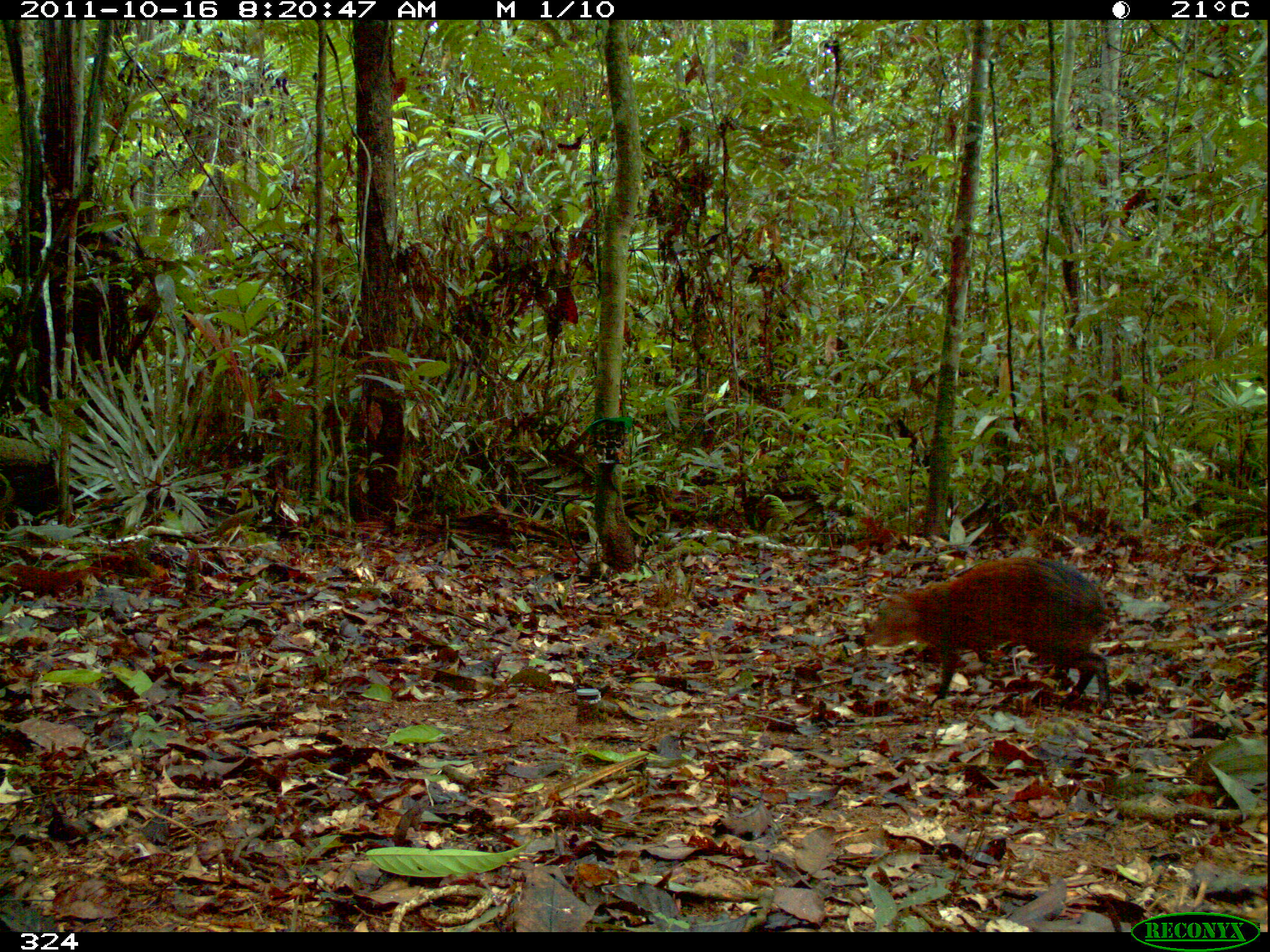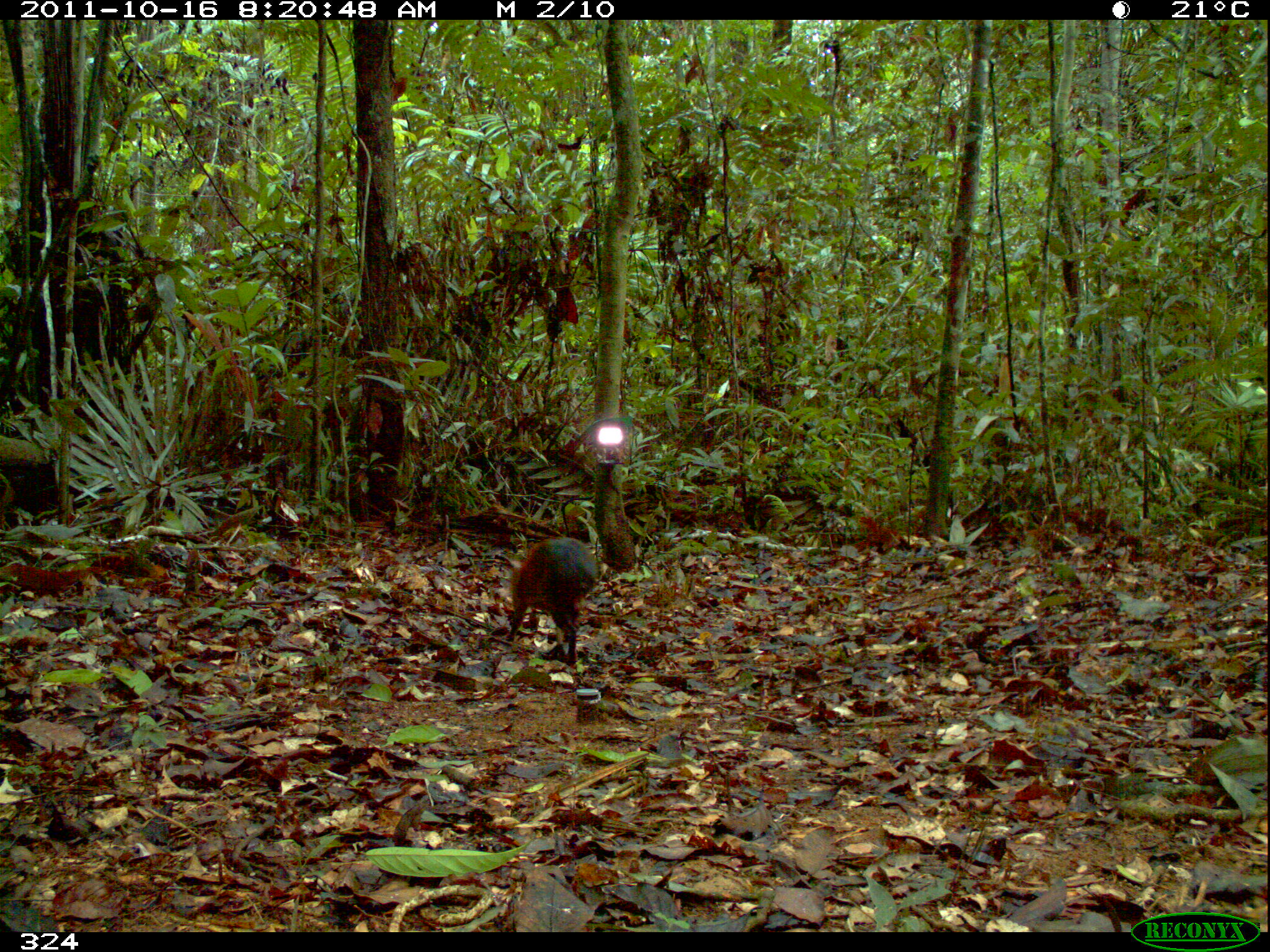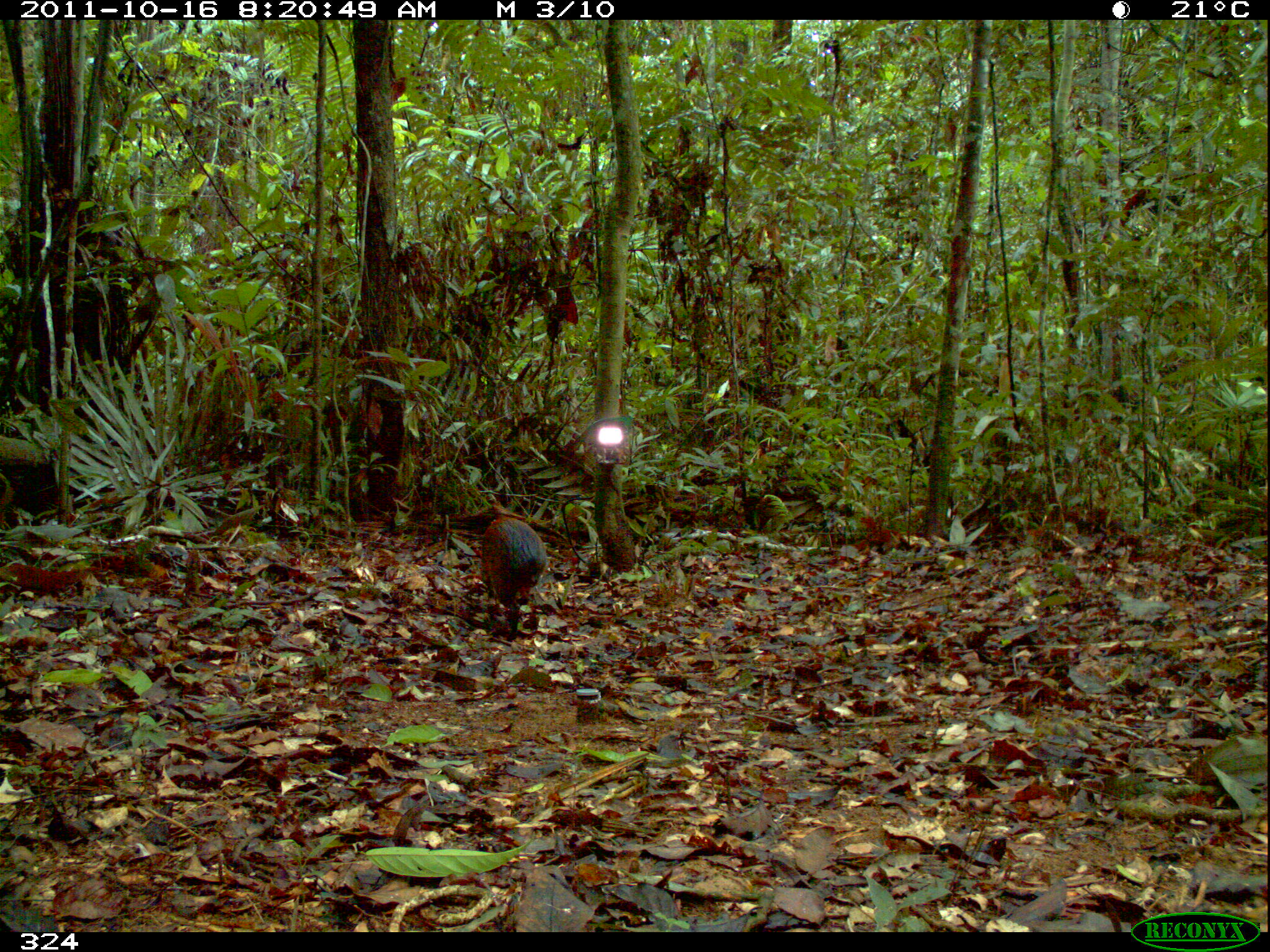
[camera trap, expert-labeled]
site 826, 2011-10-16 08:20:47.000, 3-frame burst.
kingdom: Animalia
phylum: Chordata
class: Mammalia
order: Rodentia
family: Dasyproctidae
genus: Dasyprocta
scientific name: Dasyprocta punctata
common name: central american agouti